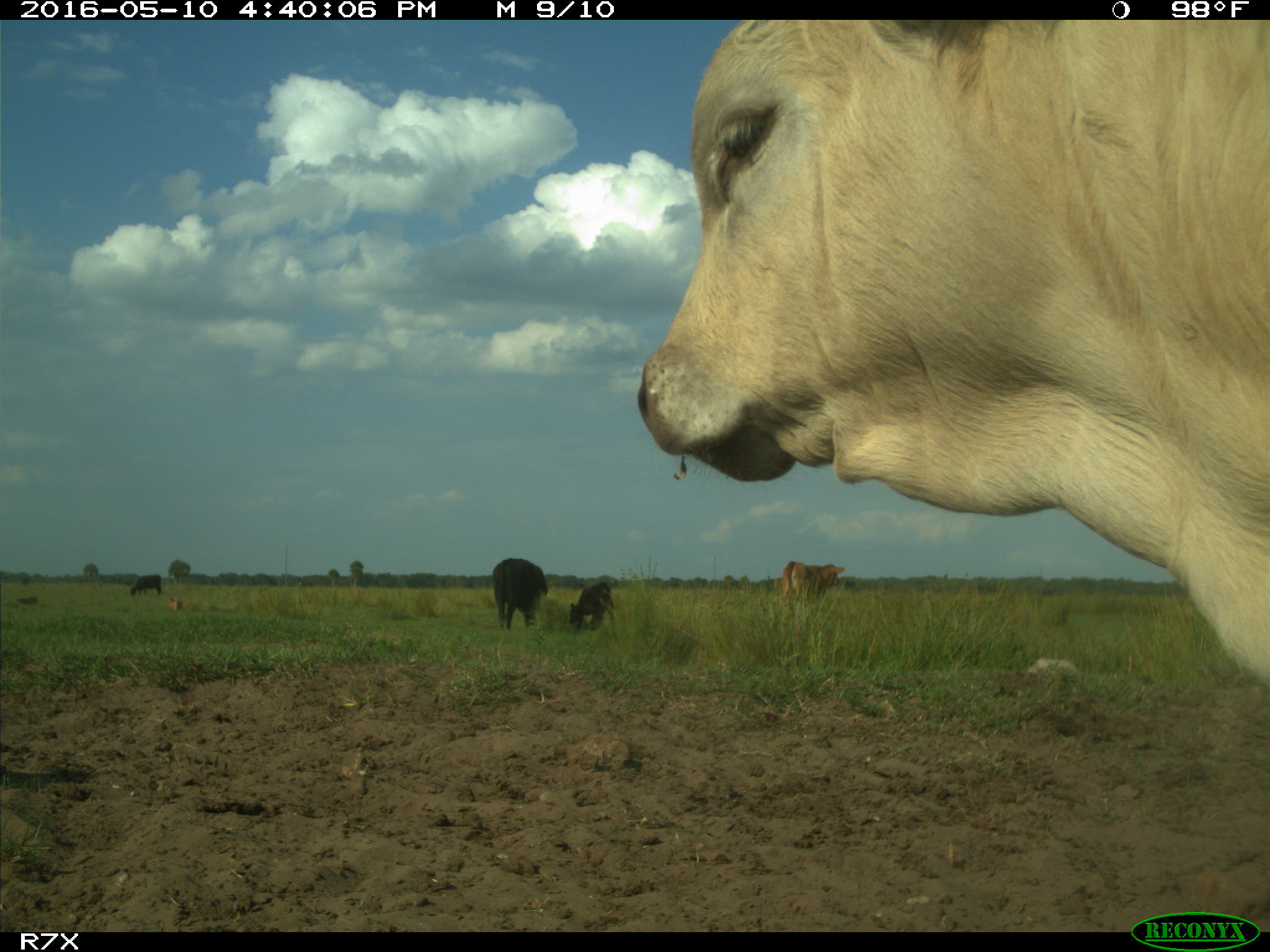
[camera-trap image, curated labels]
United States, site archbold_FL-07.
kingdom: Animalia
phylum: Chordata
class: Mammalia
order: Artiodactyla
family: Bovidae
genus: Bos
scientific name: Bos taurus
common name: domestic cow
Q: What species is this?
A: Bos taurus (domestic cow).